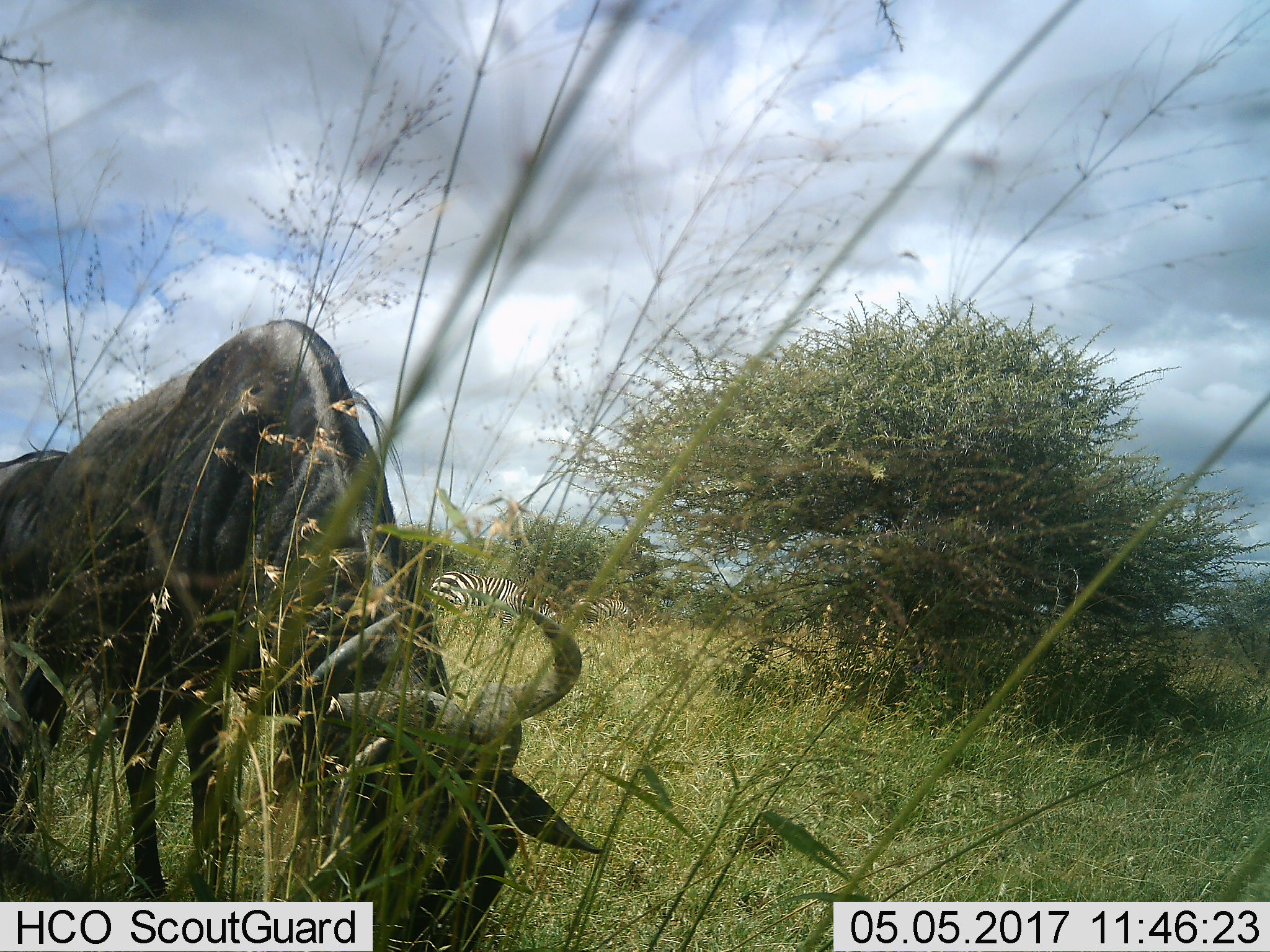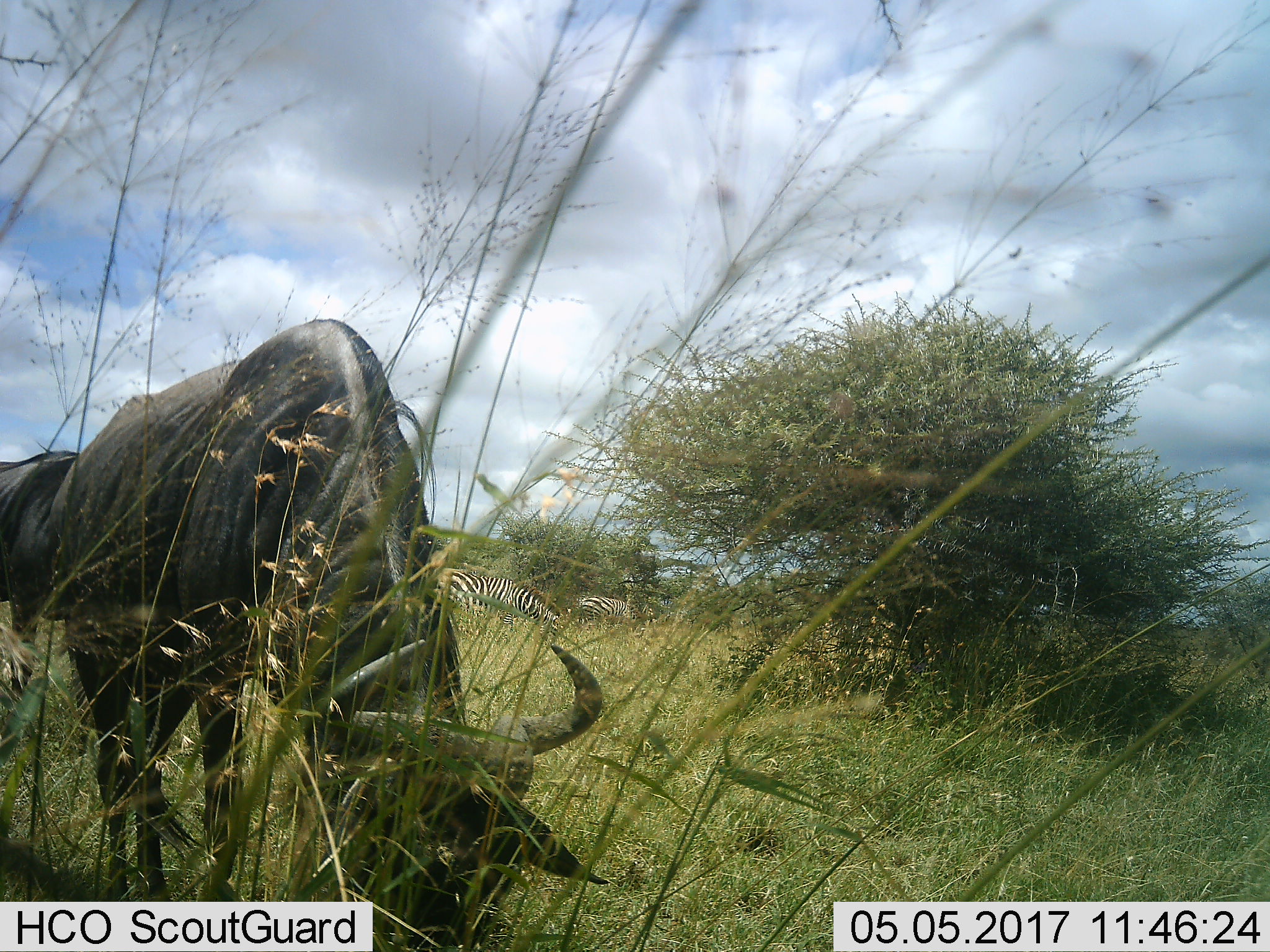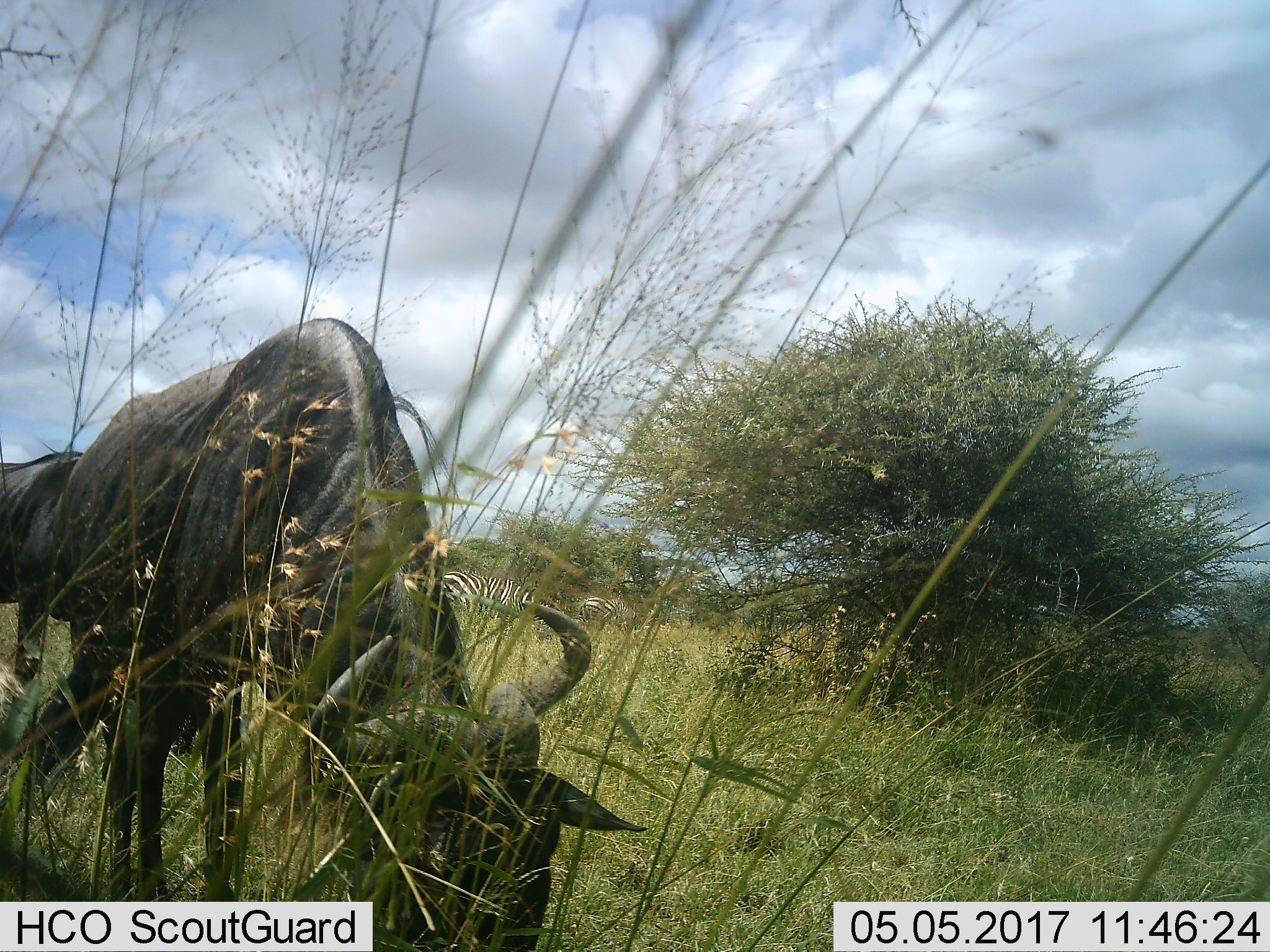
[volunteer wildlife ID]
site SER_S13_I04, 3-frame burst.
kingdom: Animalia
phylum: Chordata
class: Mammalia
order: Artiodactyla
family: Bovidae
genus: Connochaetes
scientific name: Connochaetes taurinus taurinus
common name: blue wildebeest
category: wildebeestblue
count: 2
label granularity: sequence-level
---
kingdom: Animalia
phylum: Chordata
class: Mammalia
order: Perissodactyla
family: Equidae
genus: Equus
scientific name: Equus quagga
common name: plains zebra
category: zebraplains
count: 2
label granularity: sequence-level